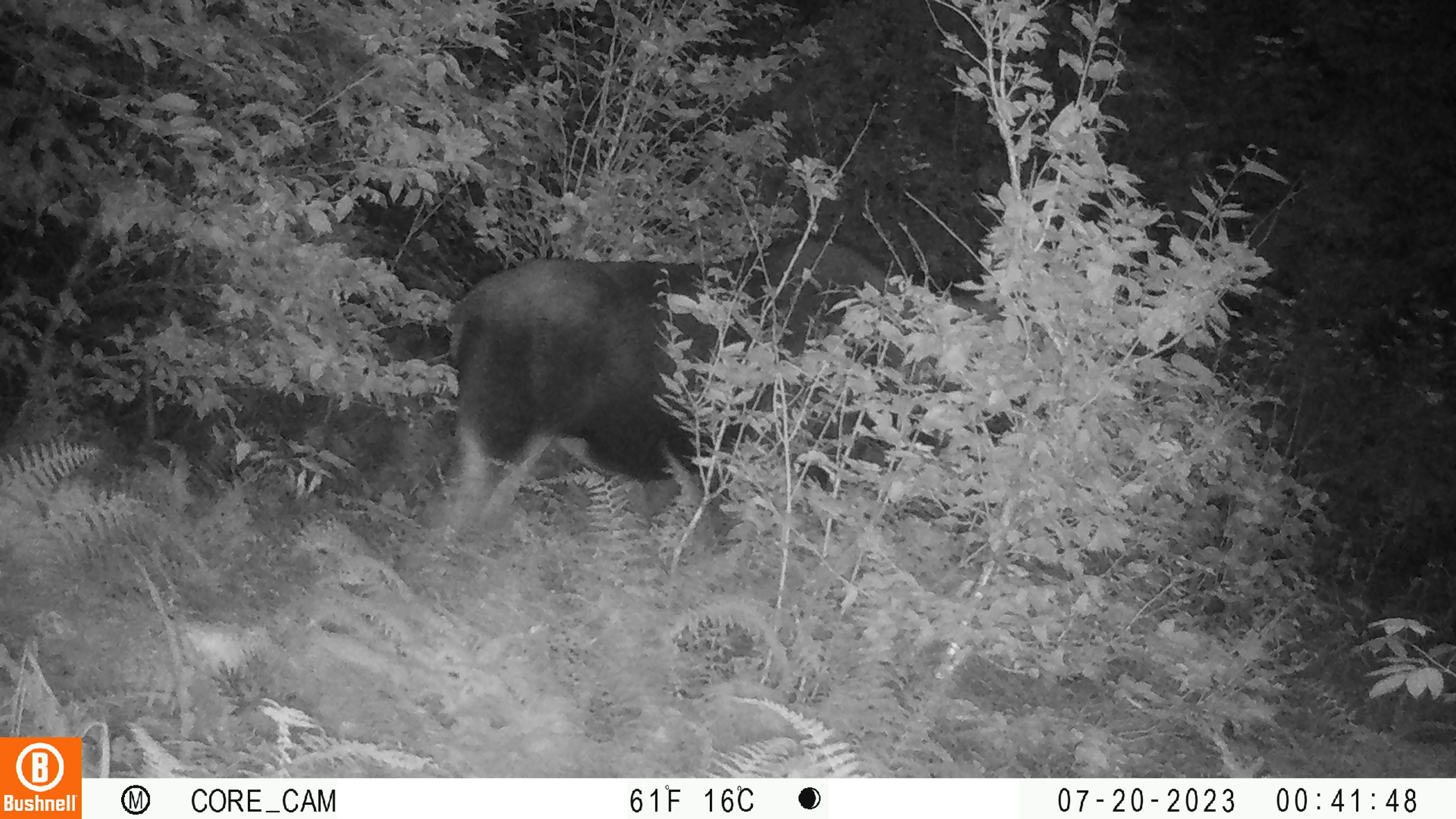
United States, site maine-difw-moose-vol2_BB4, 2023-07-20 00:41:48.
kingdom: Animalia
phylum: Chordata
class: Mammalia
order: Artiodactyla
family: Cervidae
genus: Alces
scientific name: Alces alces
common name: moose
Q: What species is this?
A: Moose (Alces alces).